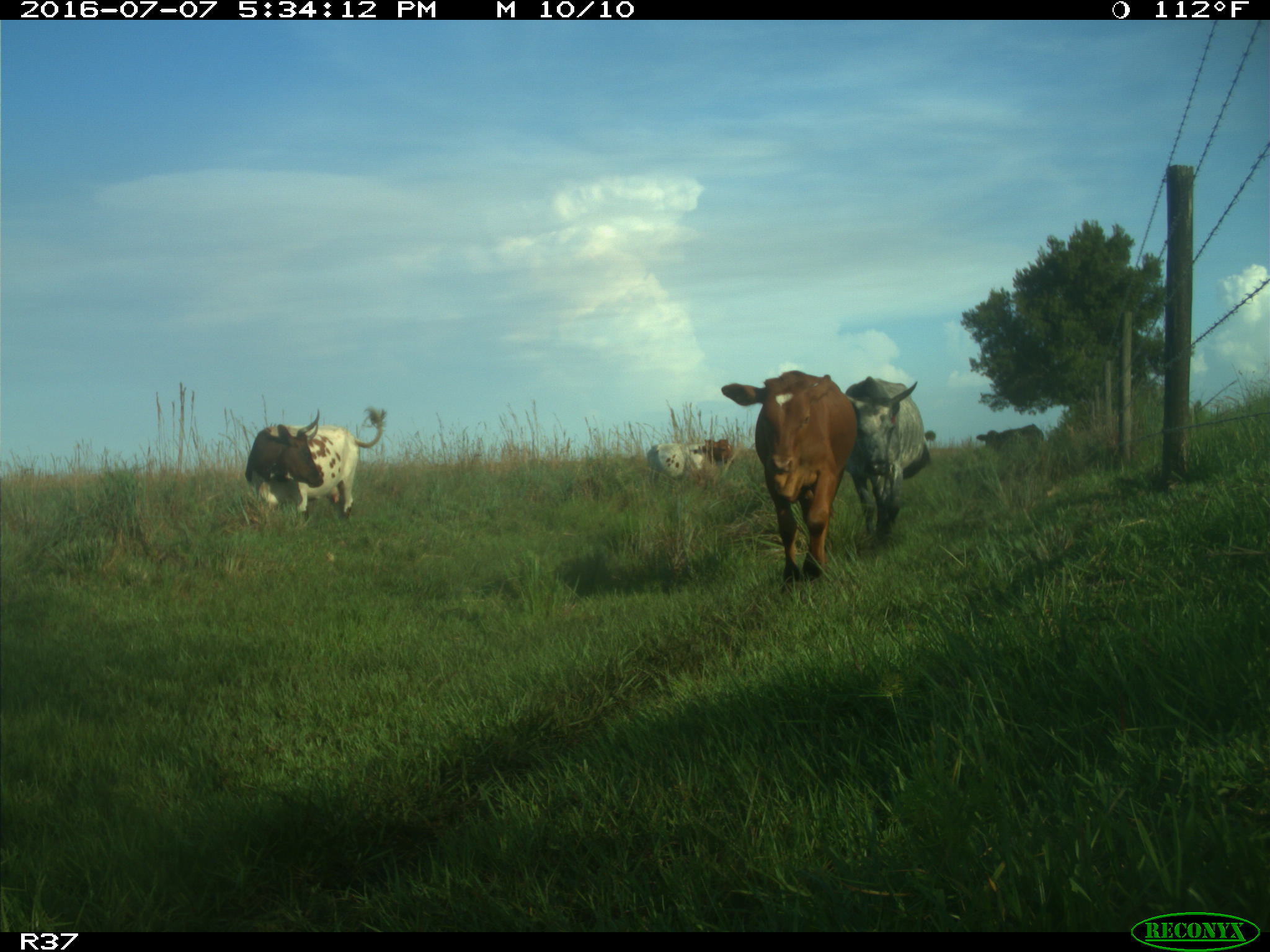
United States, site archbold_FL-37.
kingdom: Animalia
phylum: Chordata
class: Mammalia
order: Artiodactyla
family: Bovidae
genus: Bos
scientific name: Bos taurus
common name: domestic cow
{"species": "Bos taurus (domestic cow)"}